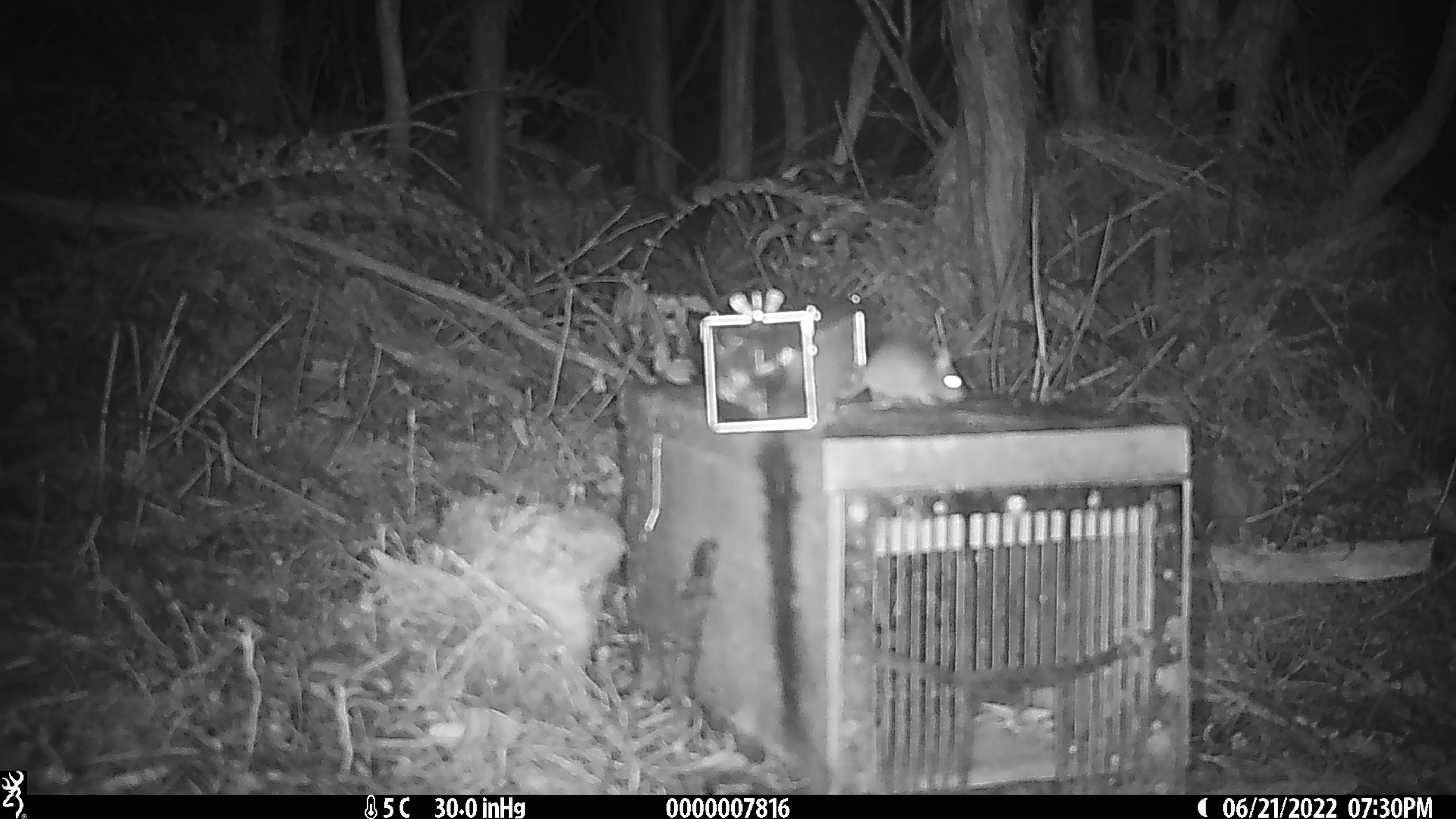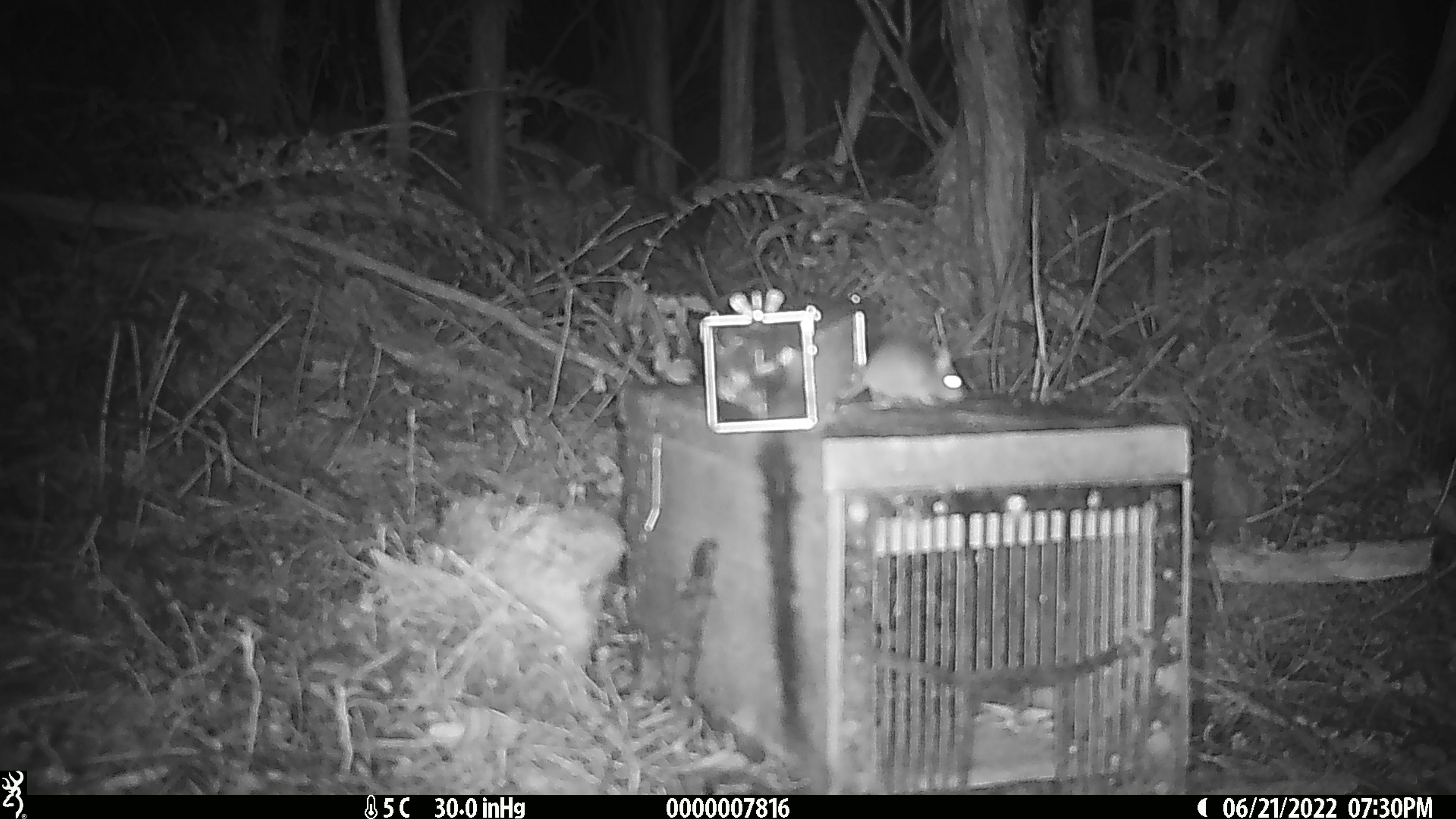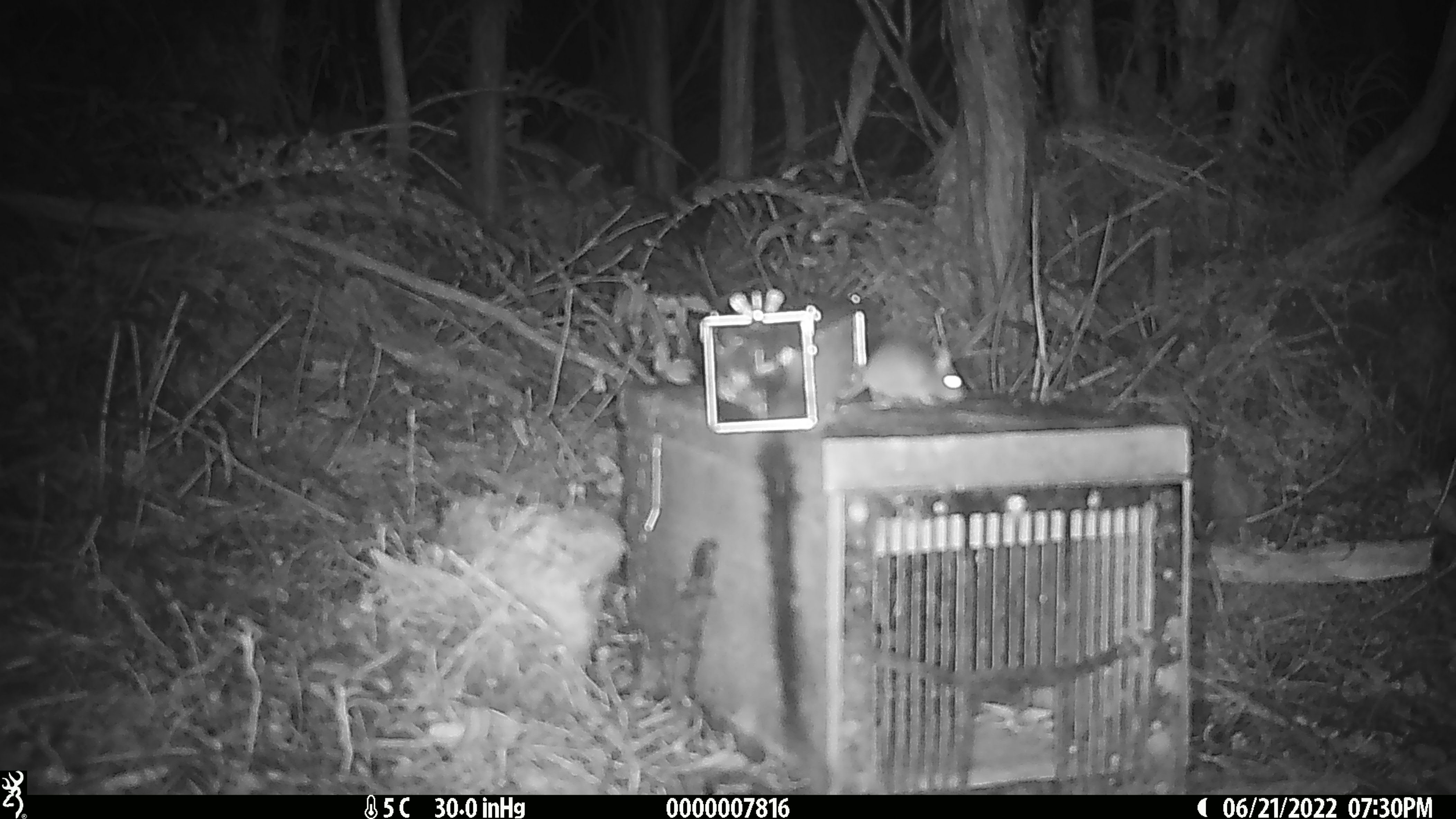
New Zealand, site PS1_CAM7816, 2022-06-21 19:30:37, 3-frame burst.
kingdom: Animalia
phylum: Chordata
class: Mammalia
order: Rodentia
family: Muridae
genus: Mus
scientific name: Mus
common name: mouse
Mouse (Mus).